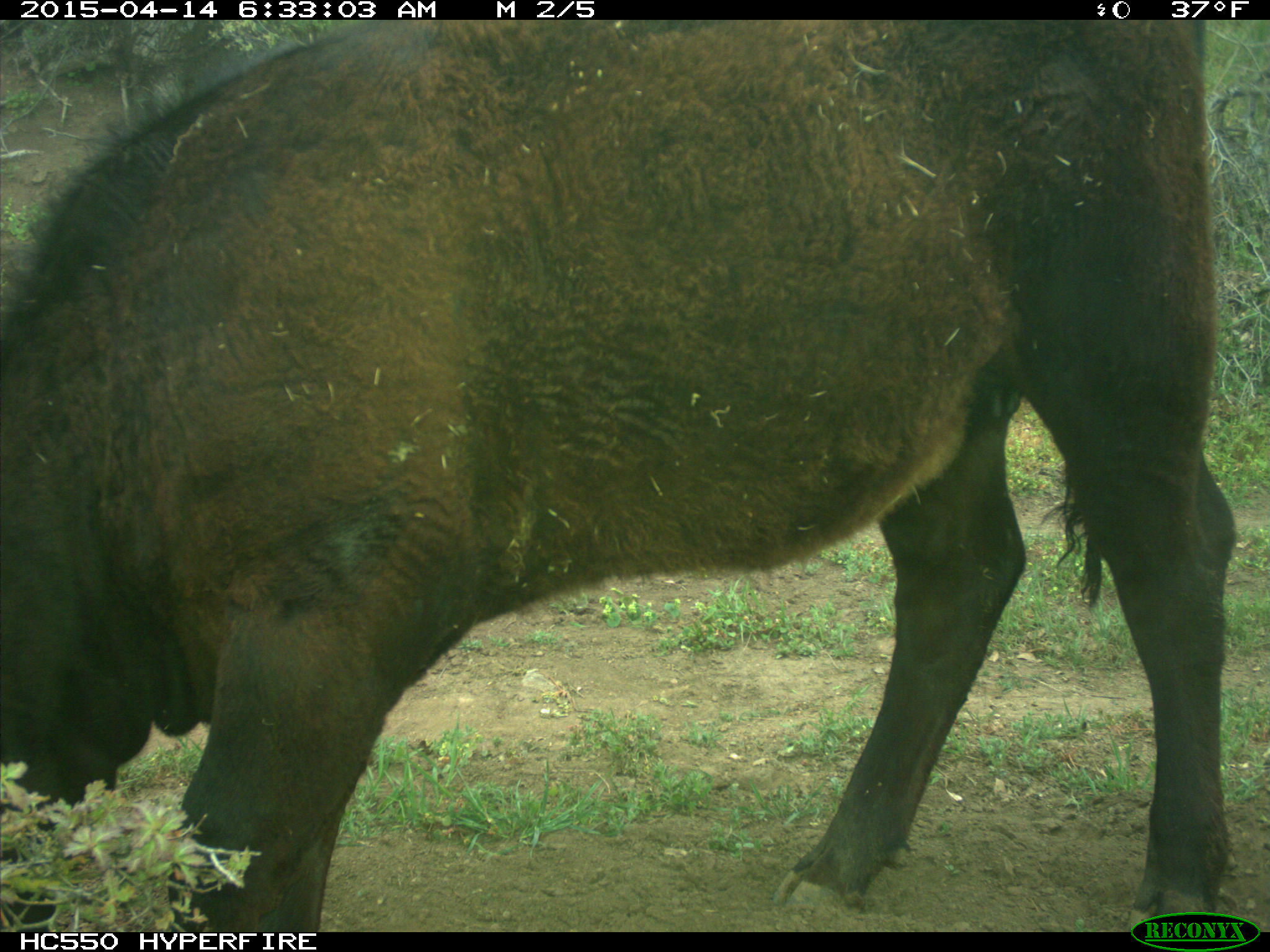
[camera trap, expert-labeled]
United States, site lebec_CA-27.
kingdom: Animalia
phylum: Chordata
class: Mammalia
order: Artiodactyla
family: Bovidae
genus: Bos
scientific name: Bos taurus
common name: domestic cow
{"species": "Bos taurus (domestic cow)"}